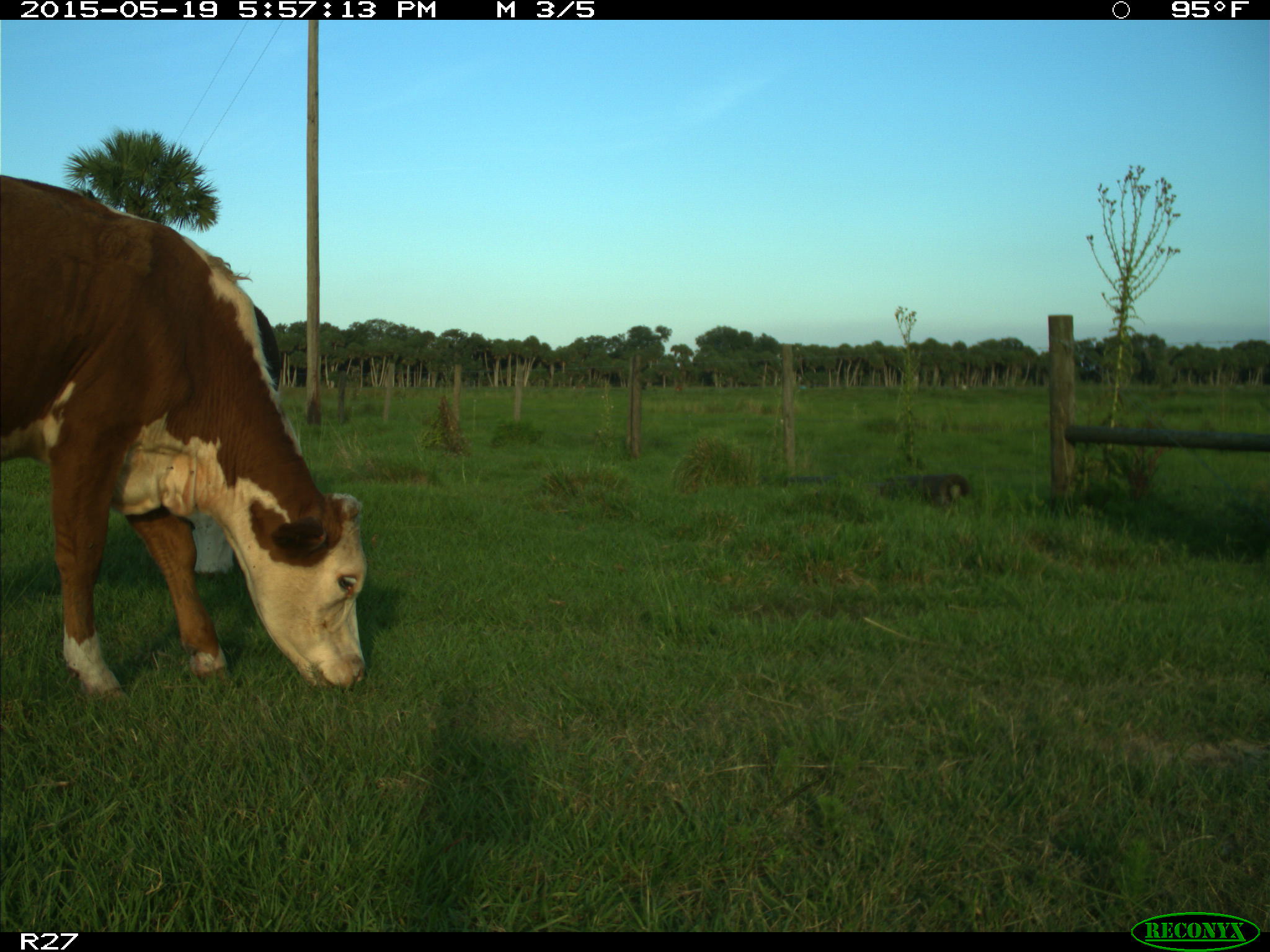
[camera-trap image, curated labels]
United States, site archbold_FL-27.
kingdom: Animalia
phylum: Chordata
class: Mammalia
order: Artiodactyla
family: Bovidae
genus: Bos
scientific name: Bos taurus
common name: domestic cow